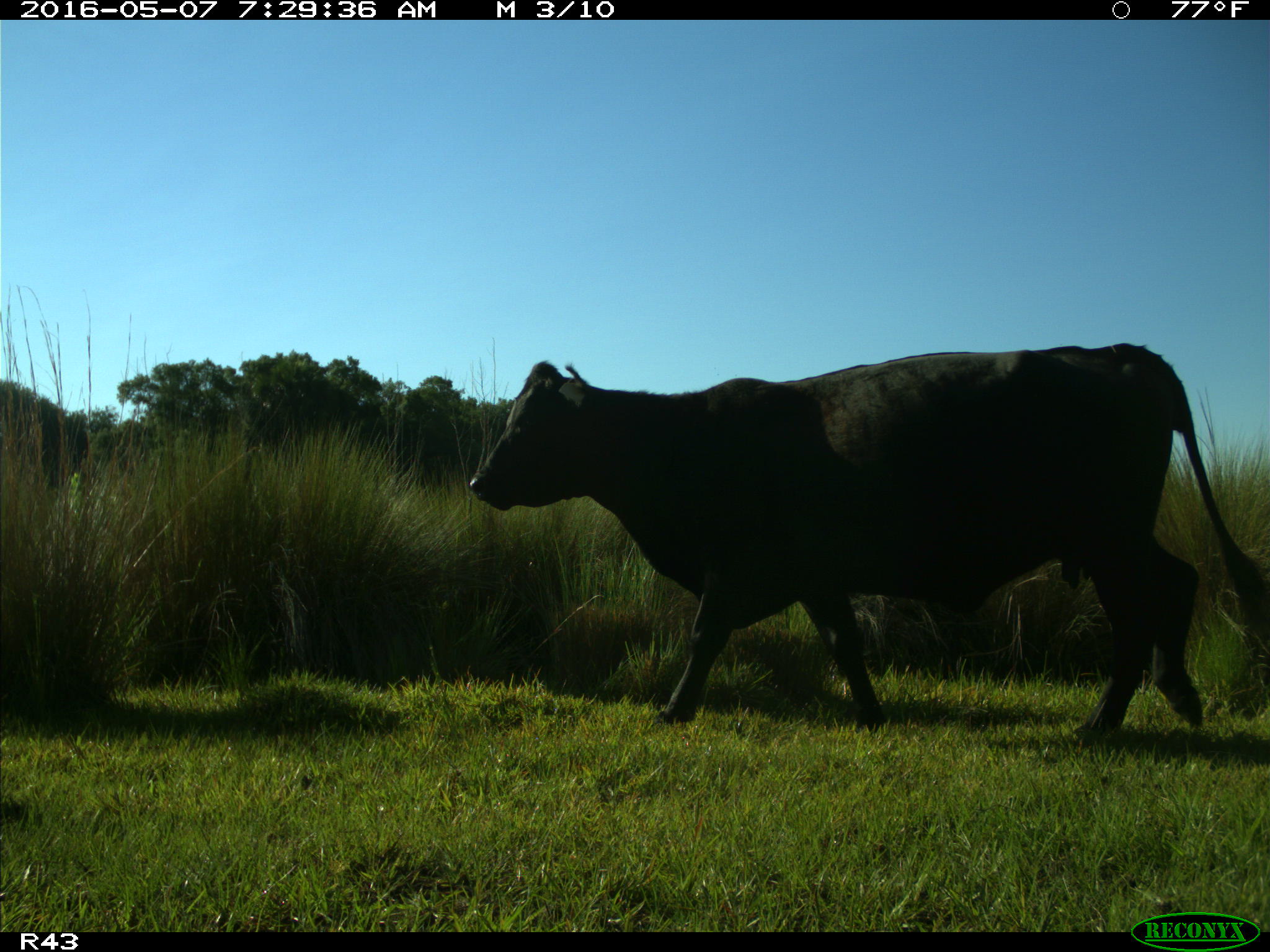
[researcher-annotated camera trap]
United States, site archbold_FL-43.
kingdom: Animalia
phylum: Chordata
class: Mammalia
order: Artiodactyla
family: Bovidae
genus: Bos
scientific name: Bos taurus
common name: domestic cow